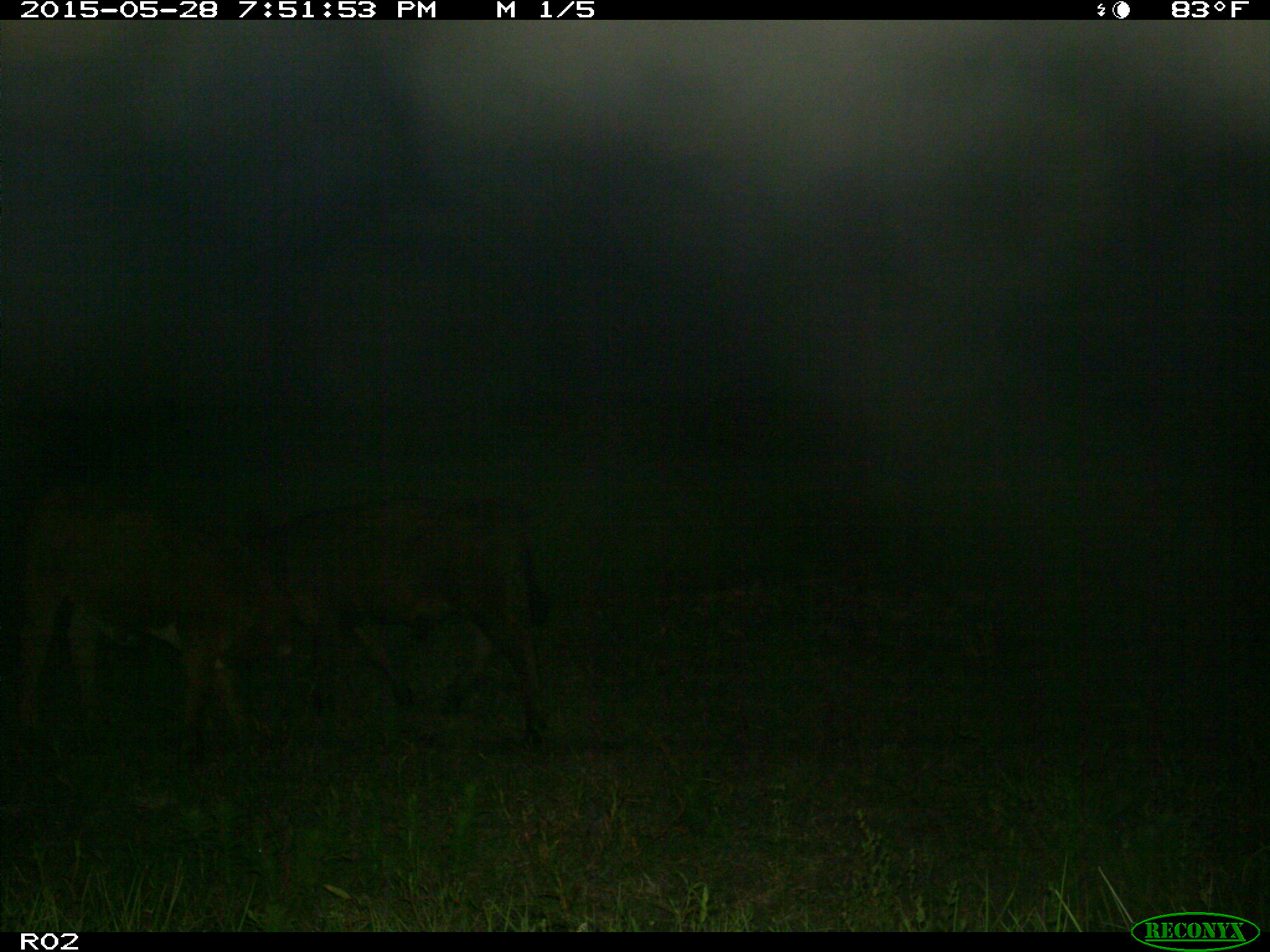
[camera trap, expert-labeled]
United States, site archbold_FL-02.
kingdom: Animalia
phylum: Chordata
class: Mammalia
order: Artiodactyla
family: Bovidae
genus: Bos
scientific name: Bos taurus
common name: domestic cow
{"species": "Bos taurus (domestic cow)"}